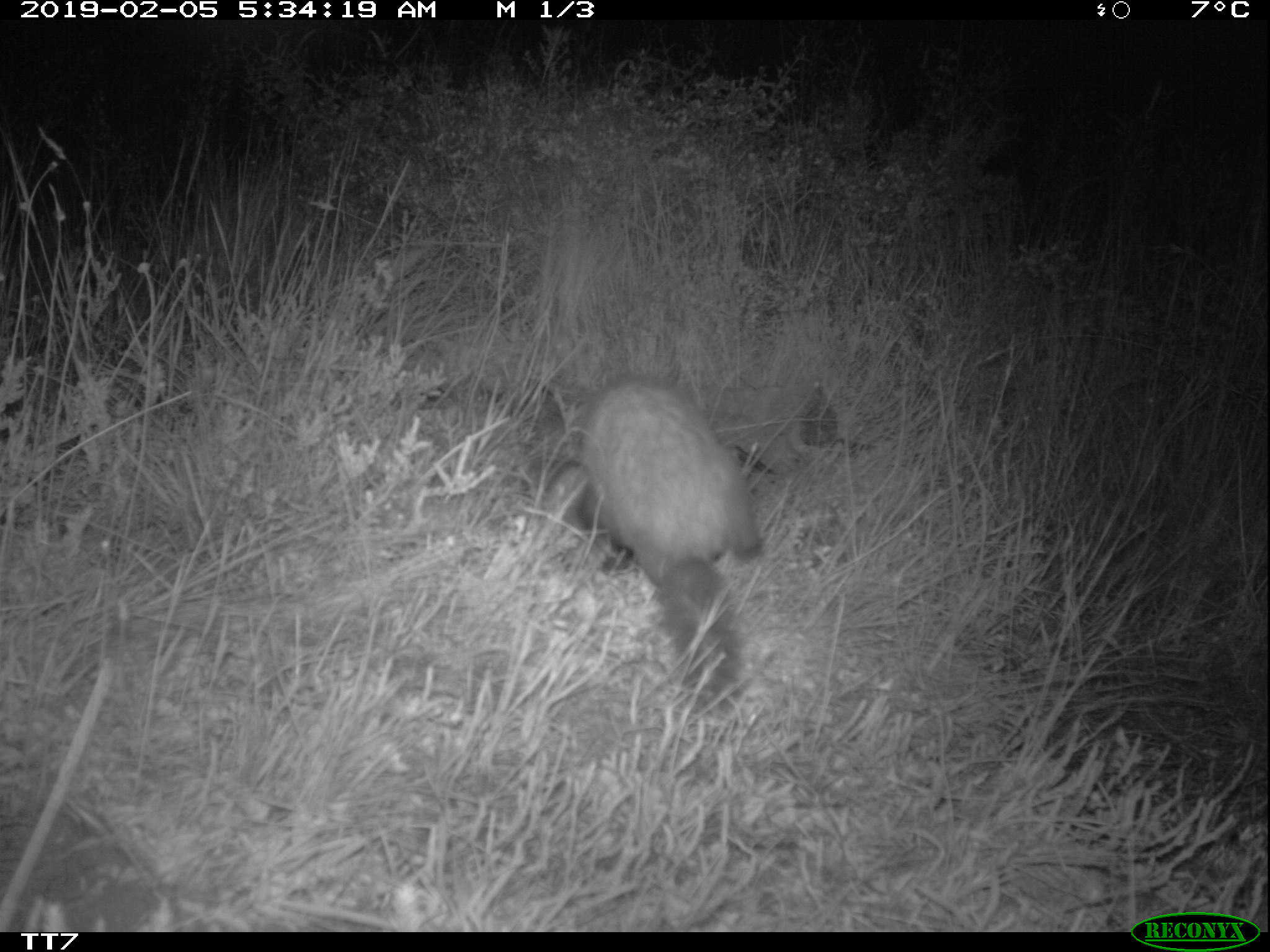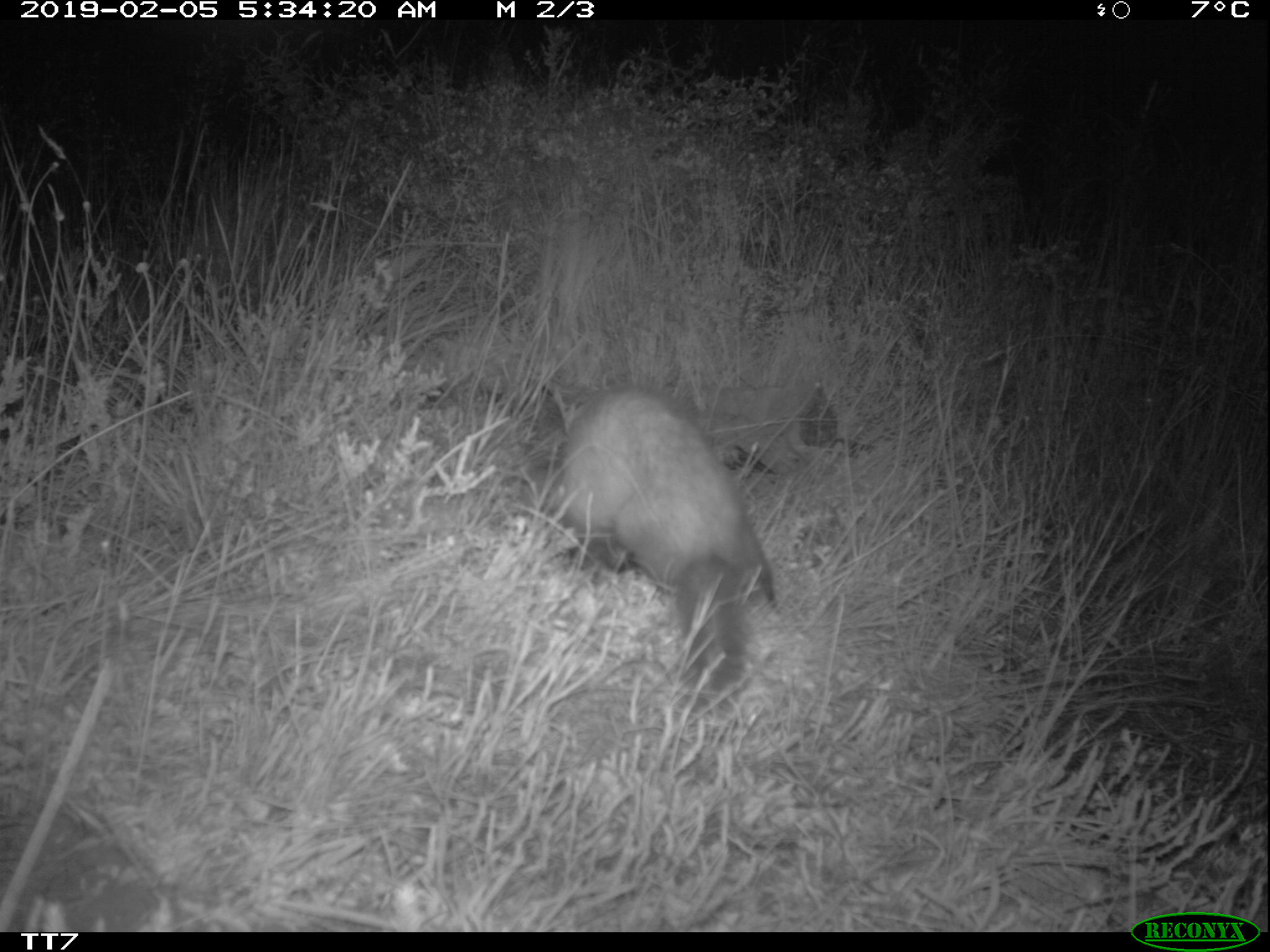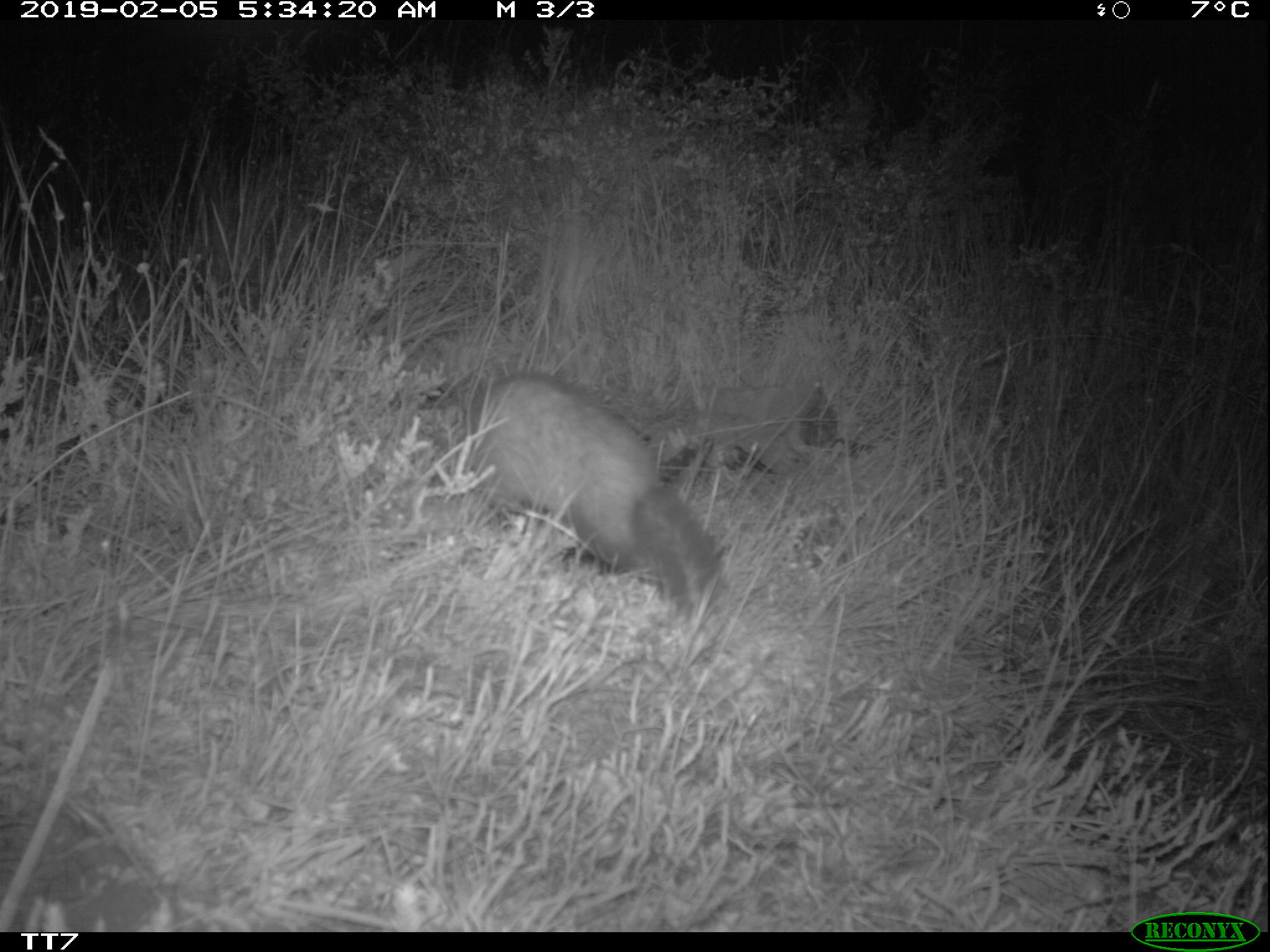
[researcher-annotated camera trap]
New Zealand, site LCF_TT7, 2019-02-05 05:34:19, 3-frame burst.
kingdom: Animalia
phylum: Chordata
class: Mammalia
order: Carnivora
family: Mustelidae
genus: Mustela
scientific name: Mustela furo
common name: ferret